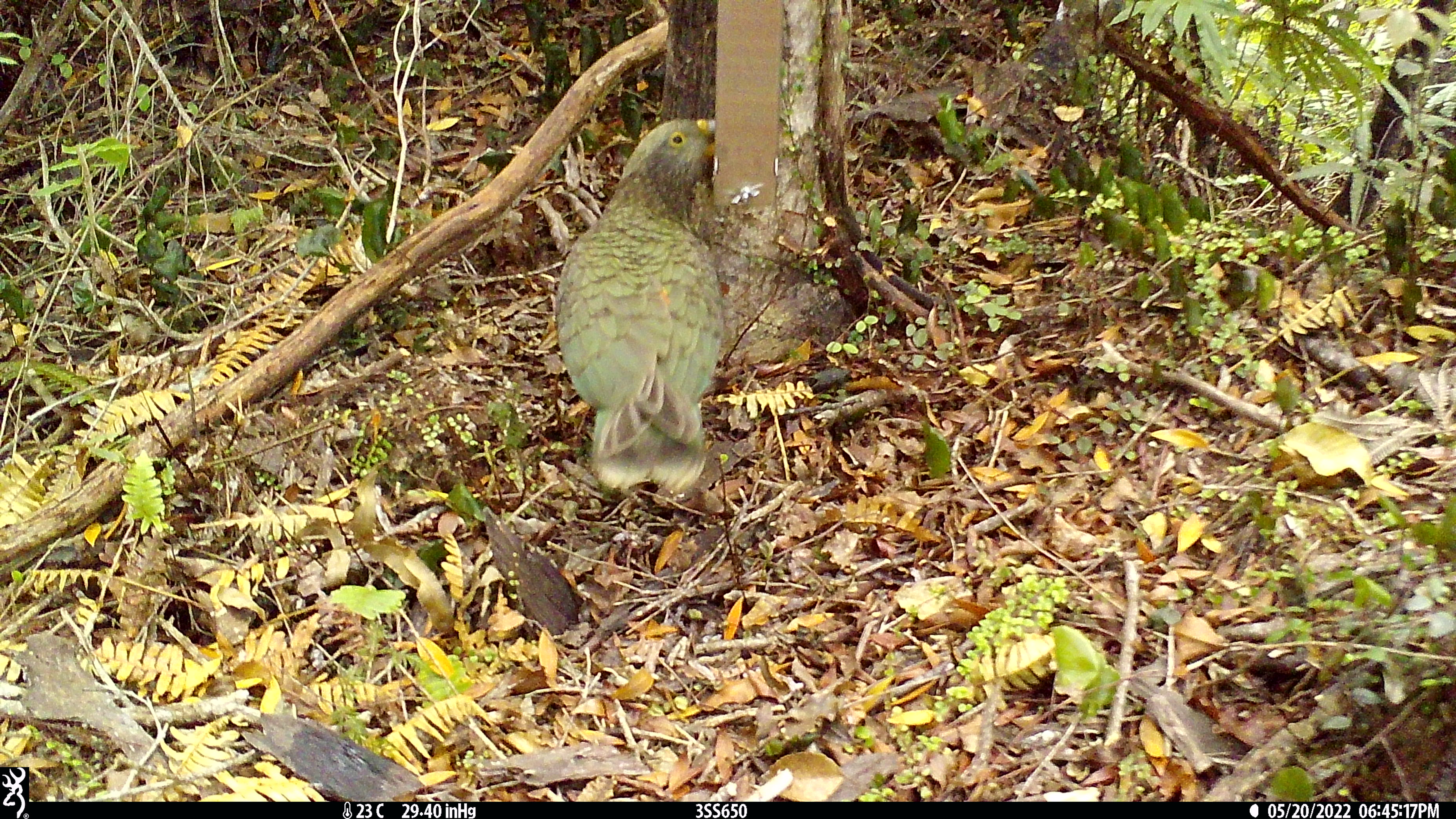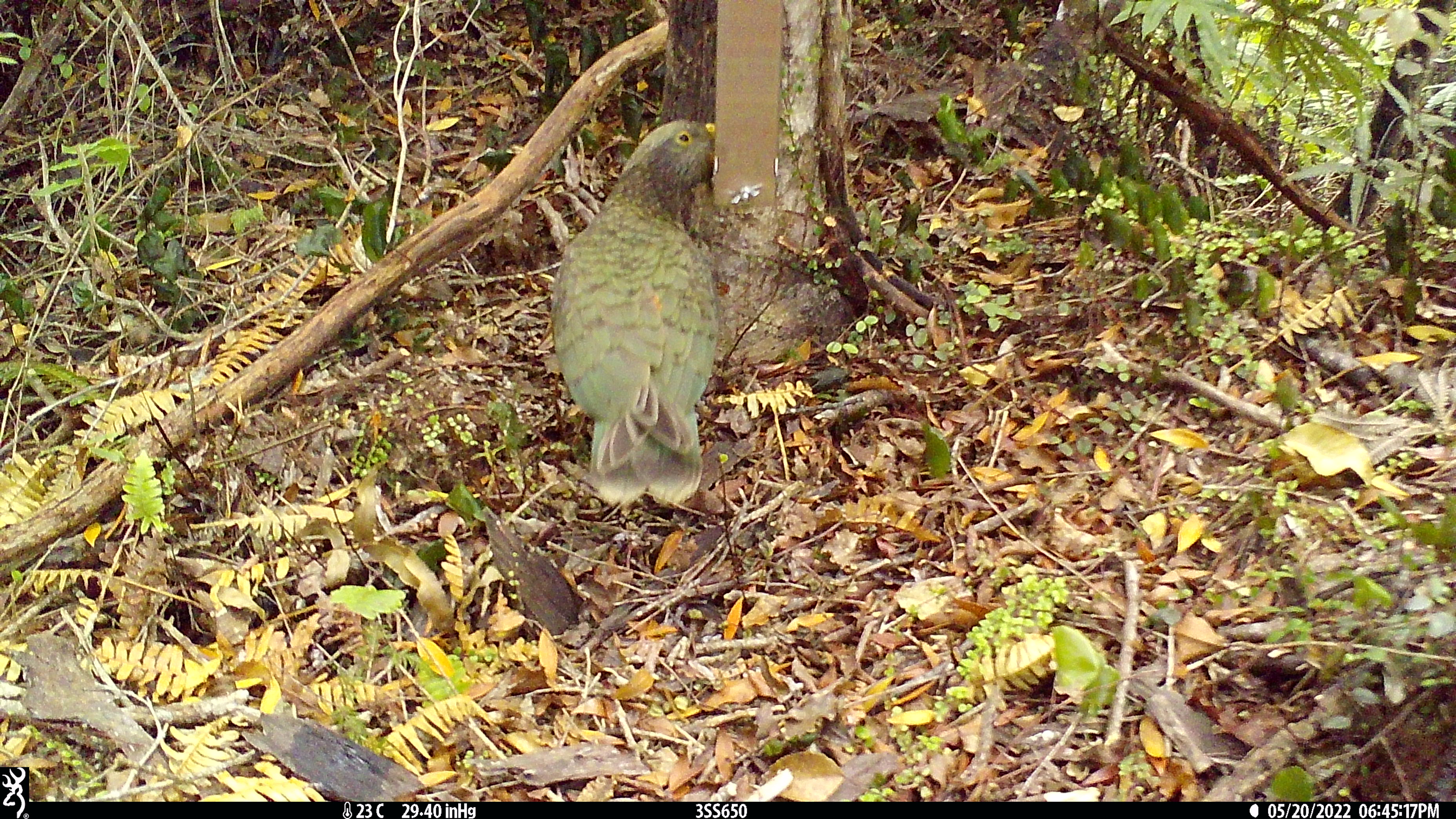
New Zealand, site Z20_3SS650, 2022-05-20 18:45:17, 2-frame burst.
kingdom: Animalia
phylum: Chordata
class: Aves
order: Psittaciformes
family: Strigopidae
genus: Nestor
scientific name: Nestor notabilis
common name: kea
Kea (Nestor notabilis).